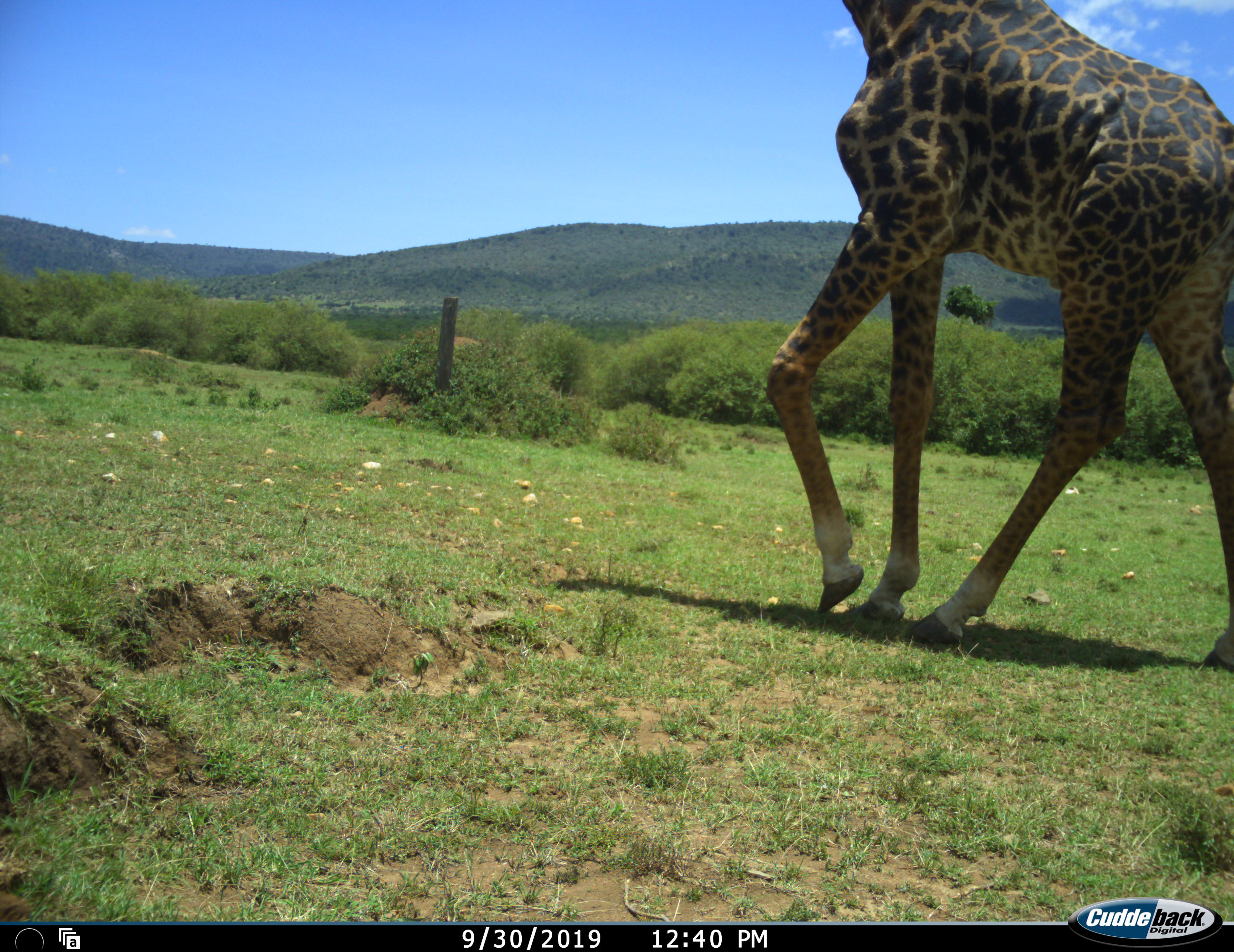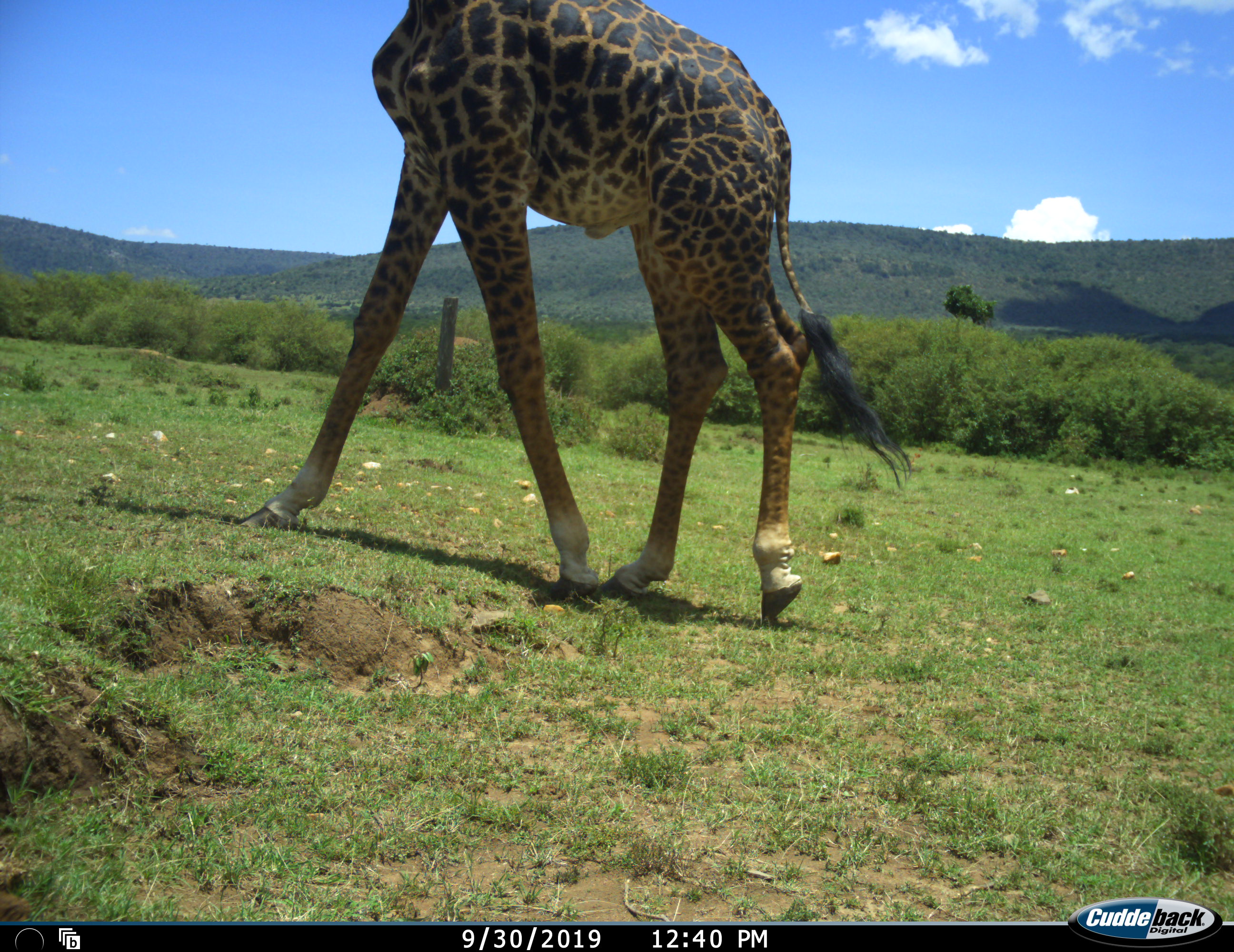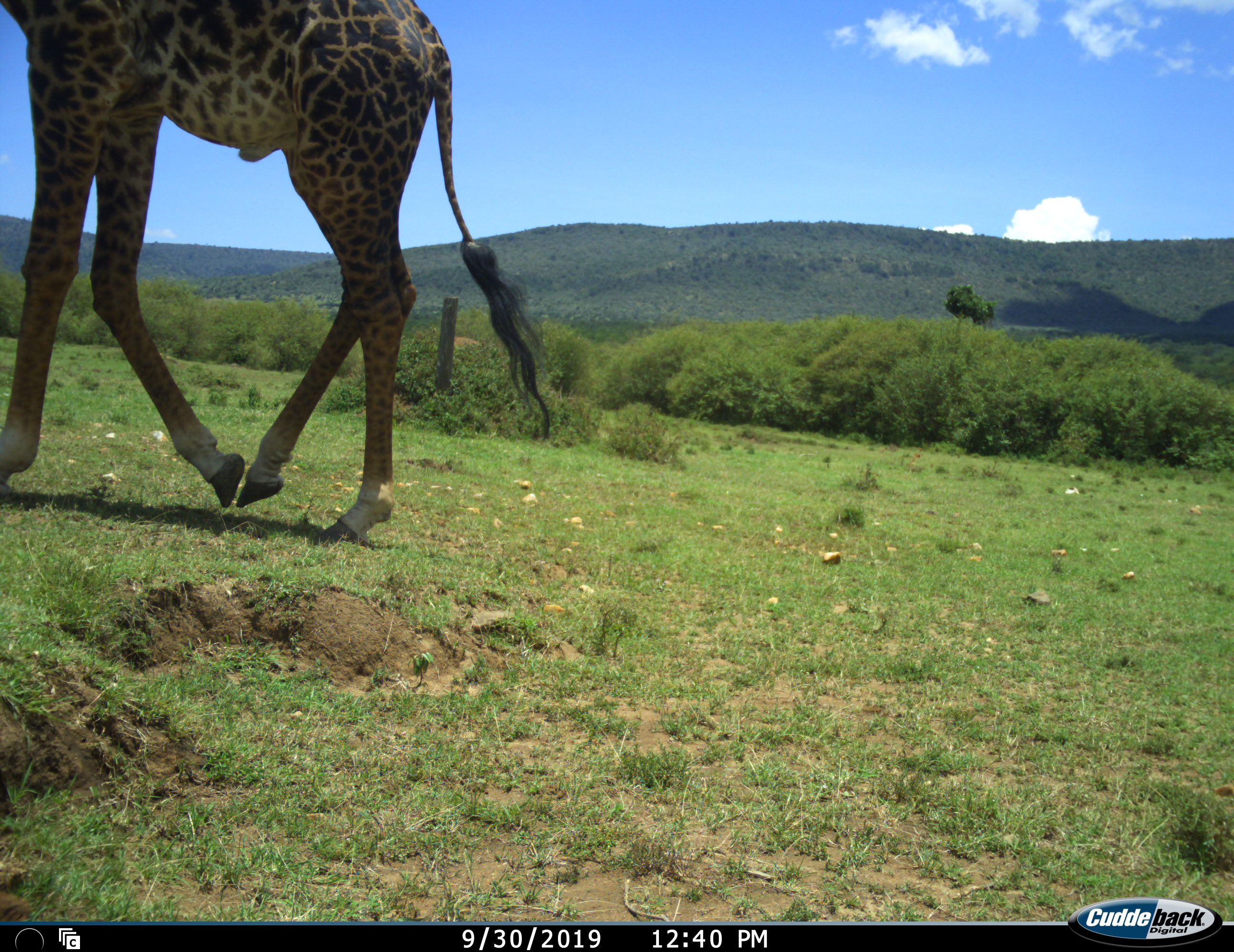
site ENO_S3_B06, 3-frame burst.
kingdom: Animalia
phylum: Chordata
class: Mammalia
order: Artiodactyla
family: Giraffidae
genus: Giraffa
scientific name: Giraffa camelopardalis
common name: giraffe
Giraffe (Giraffa camelopardalis), count 1. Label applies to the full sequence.